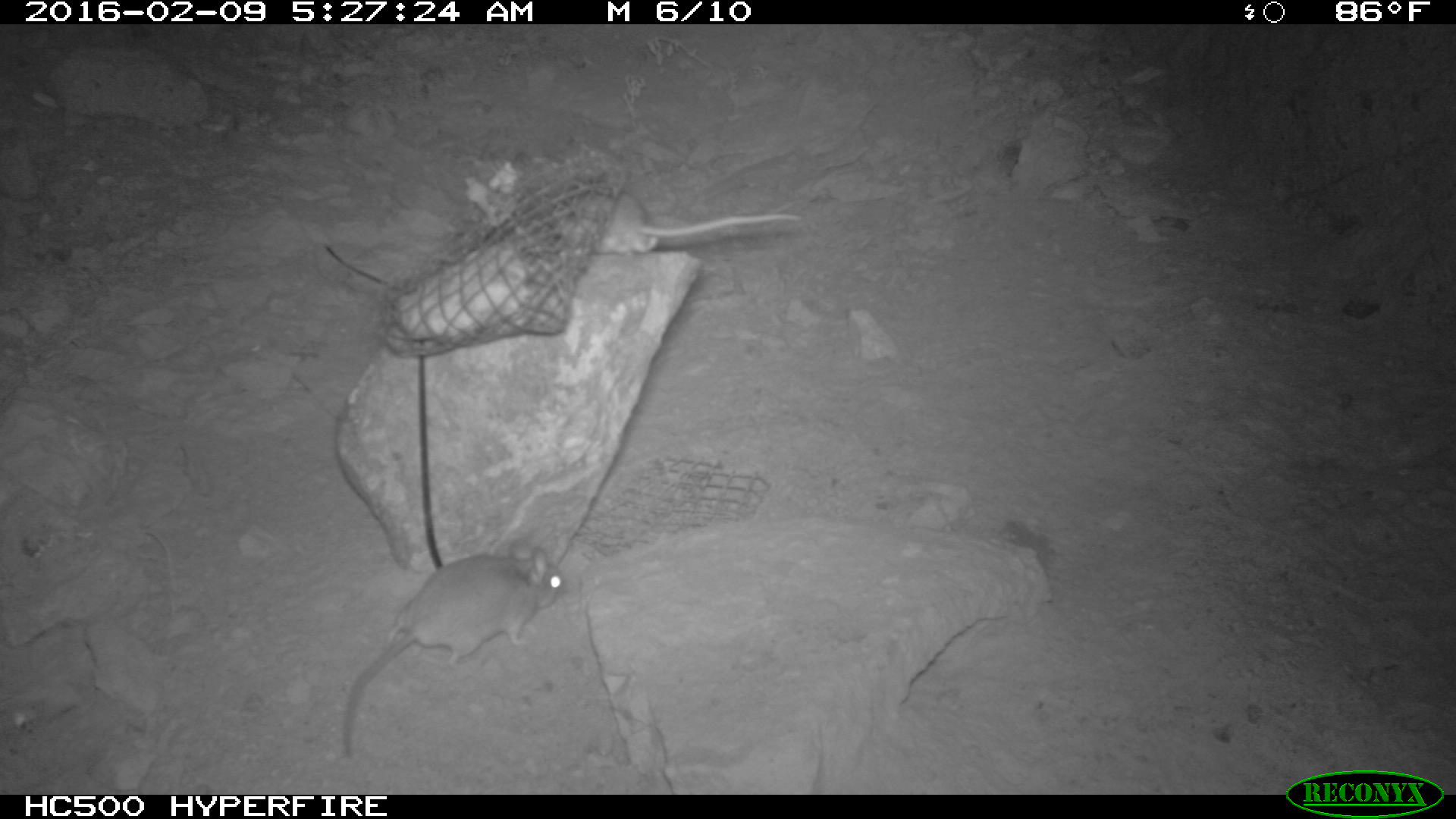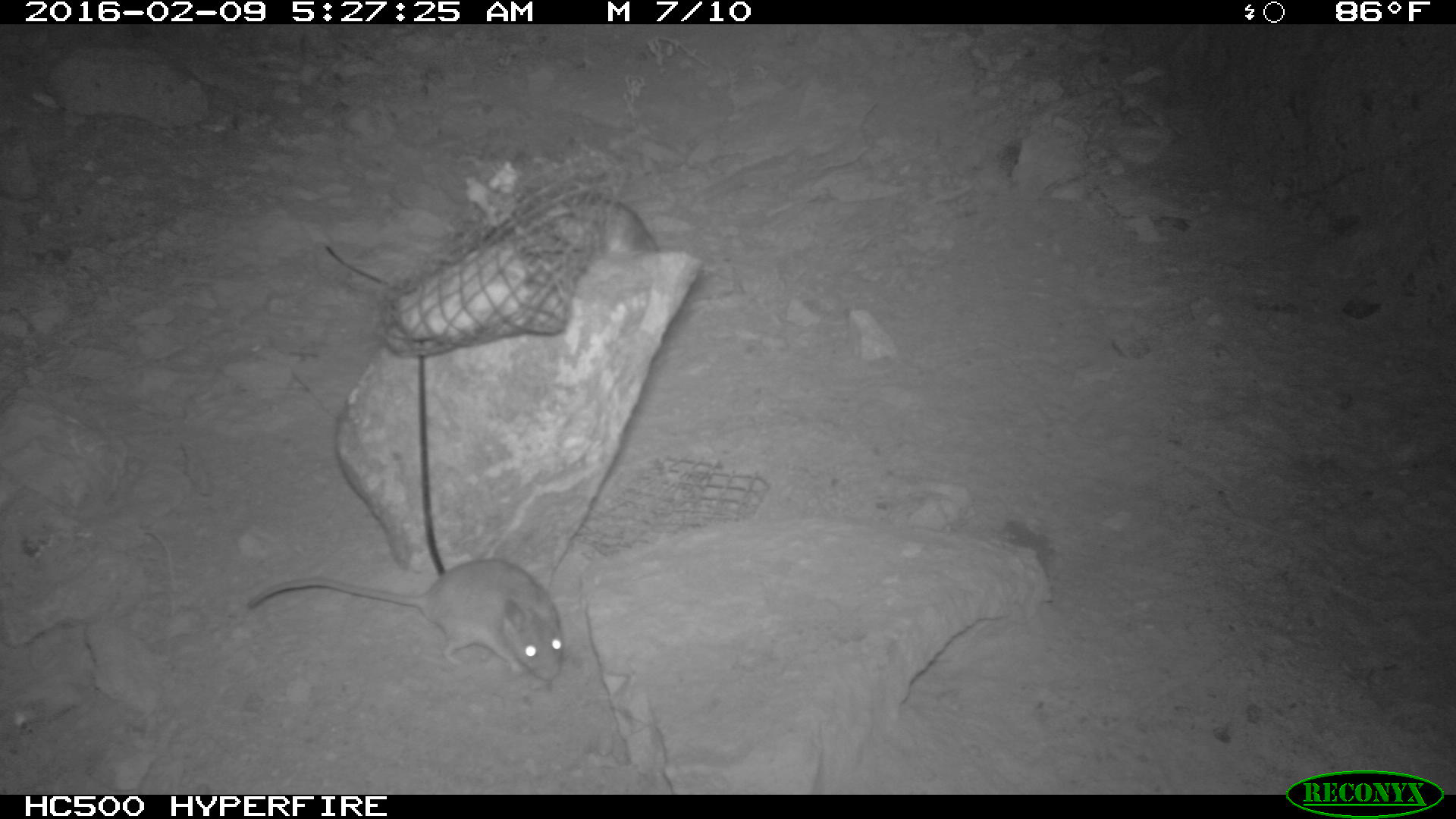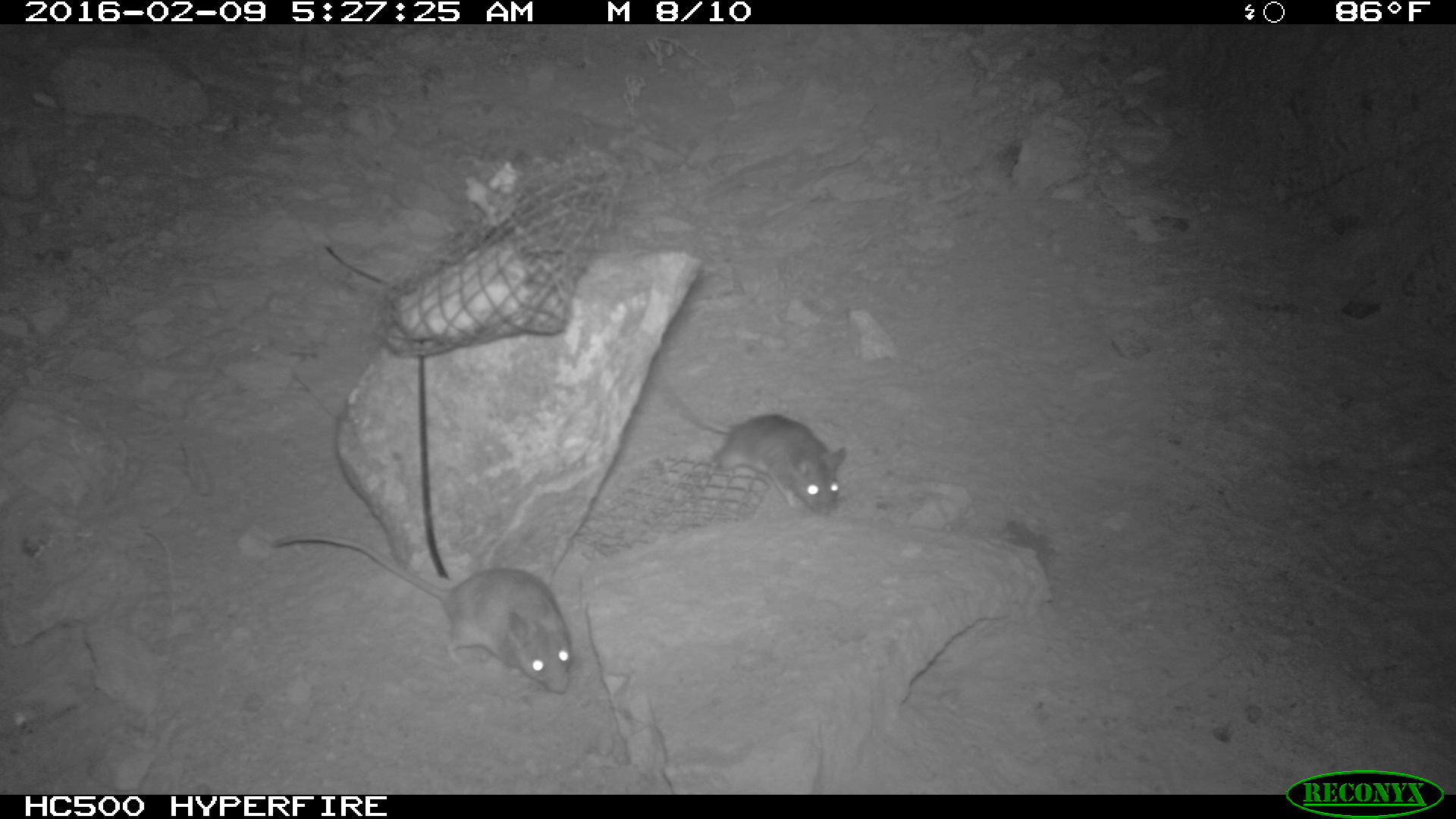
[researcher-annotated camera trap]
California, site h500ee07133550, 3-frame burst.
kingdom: Animalia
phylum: Chordata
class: Mammalia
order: Rodentia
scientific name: Rodentia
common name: rodent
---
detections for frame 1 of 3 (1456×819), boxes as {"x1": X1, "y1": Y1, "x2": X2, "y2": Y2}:
rodent: {"x1": 331, "y1": 544, "x2": 566, "y2": 761}; {"x1": 557, "y1": 184, "x2": 808, "y2": 253}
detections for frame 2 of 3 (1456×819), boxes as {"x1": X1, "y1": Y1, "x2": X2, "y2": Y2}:
rodent: {"x1": 243, "y1": 557, "x2": 570, "y2": 685}; {"x1": 538, "y1": 201, "x2": 664, "y2": 254}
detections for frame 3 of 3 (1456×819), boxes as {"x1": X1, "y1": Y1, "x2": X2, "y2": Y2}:
rodent: {"x1": 274, "y1": 531, "x2": 572, "y2": 693}; {"x1": 668, "y1": 388, "x2": 846, "y2": 516}